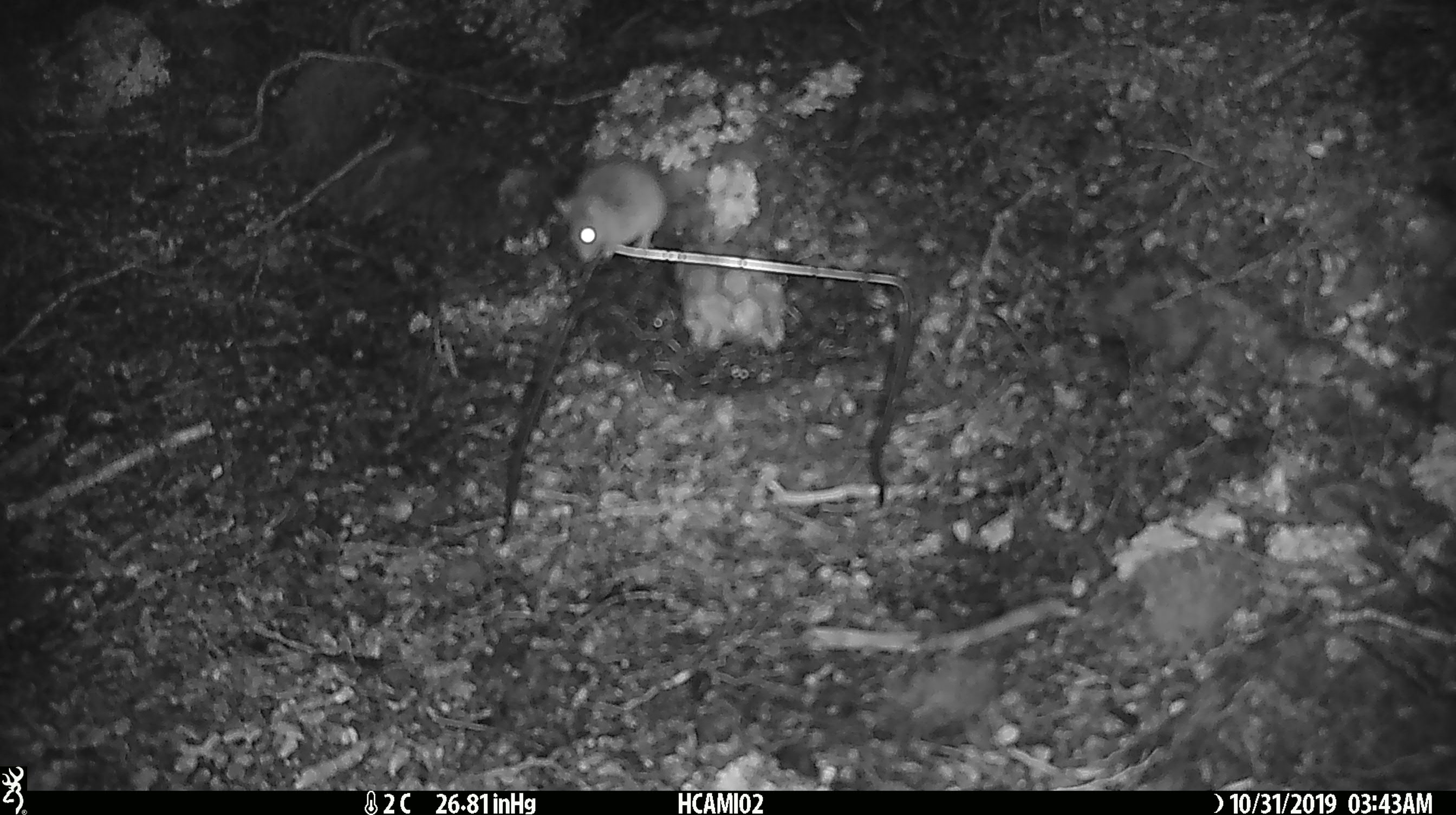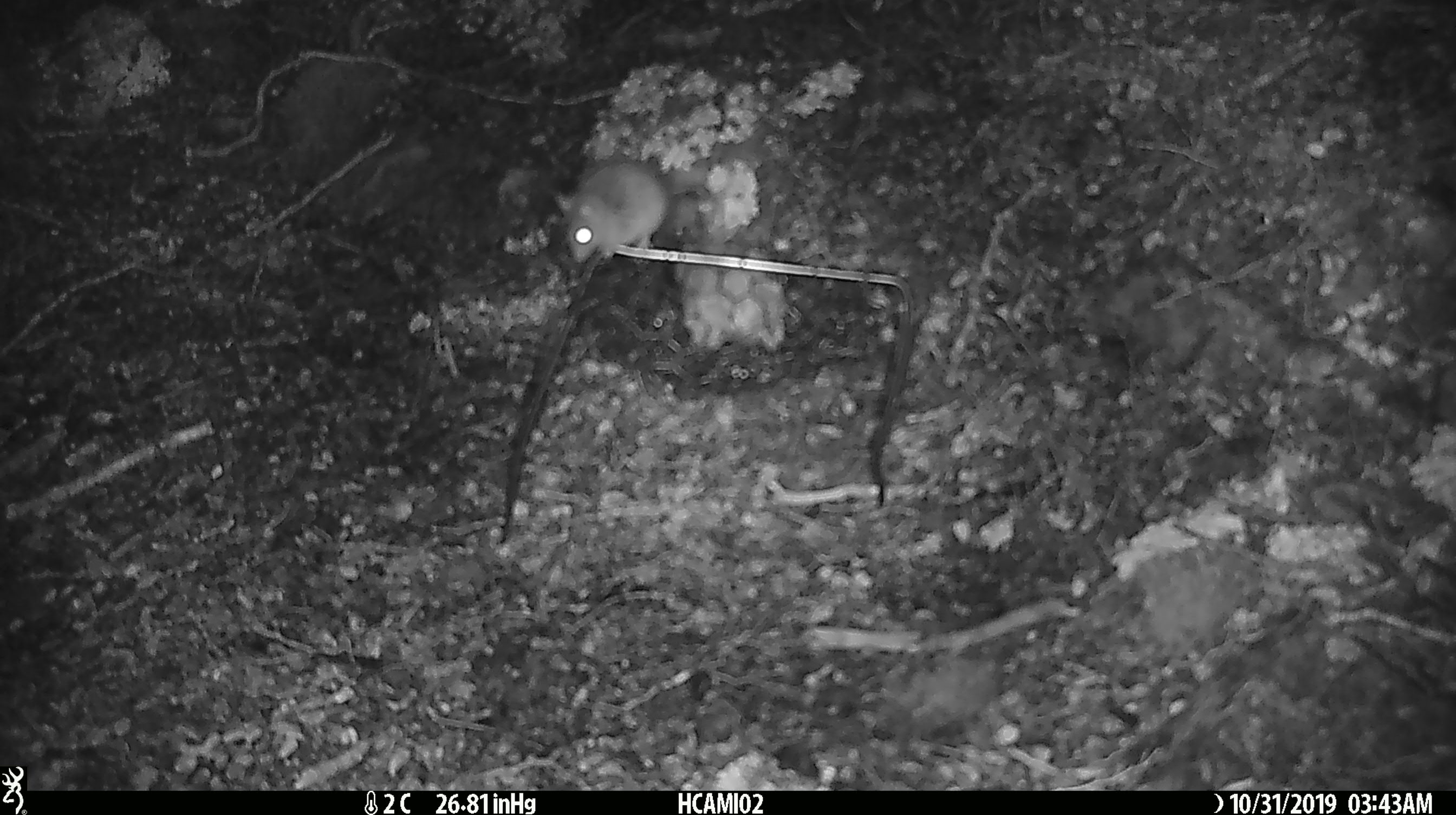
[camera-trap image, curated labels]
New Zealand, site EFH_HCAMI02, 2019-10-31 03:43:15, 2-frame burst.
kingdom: Animalia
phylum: Chordata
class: Mammalia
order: Rodentia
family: Muridae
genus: Mus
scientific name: Mus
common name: mouse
Mouse (Mus).